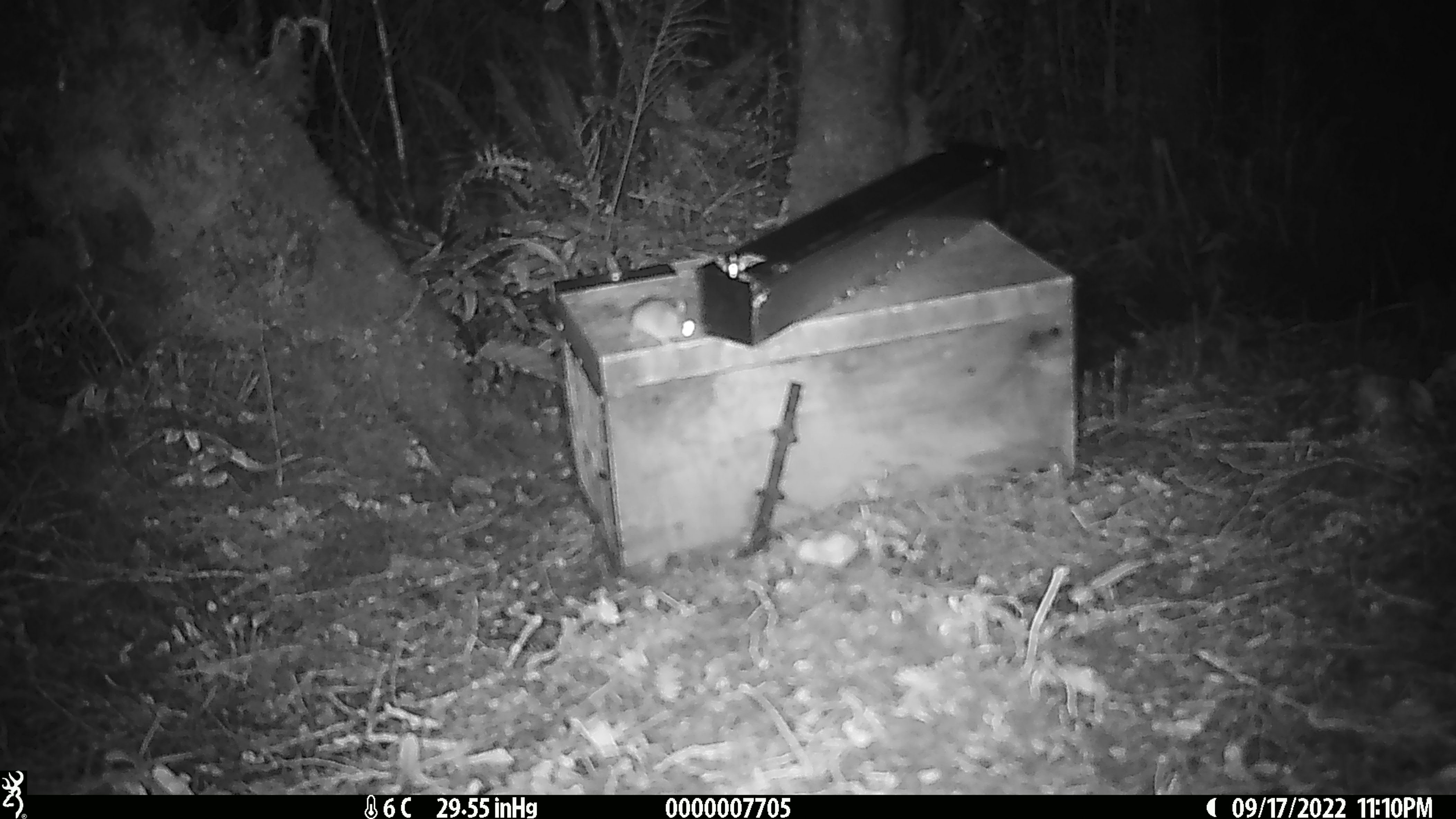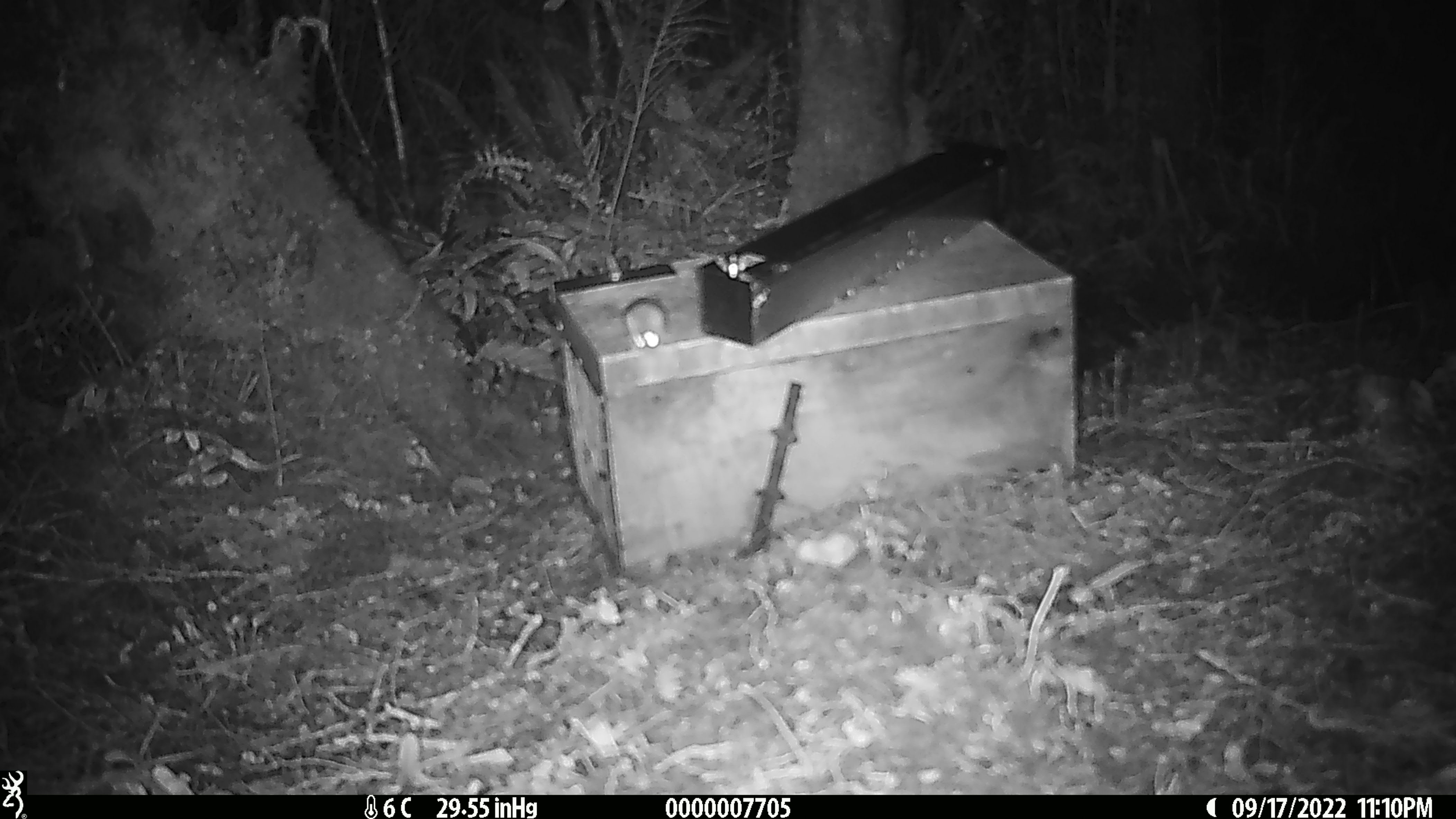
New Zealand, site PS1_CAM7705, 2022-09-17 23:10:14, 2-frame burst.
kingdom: Animalia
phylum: Chordata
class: Mammalia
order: Rodentia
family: Muridae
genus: Mus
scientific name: Mus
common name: mouse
Mouse (Mus).